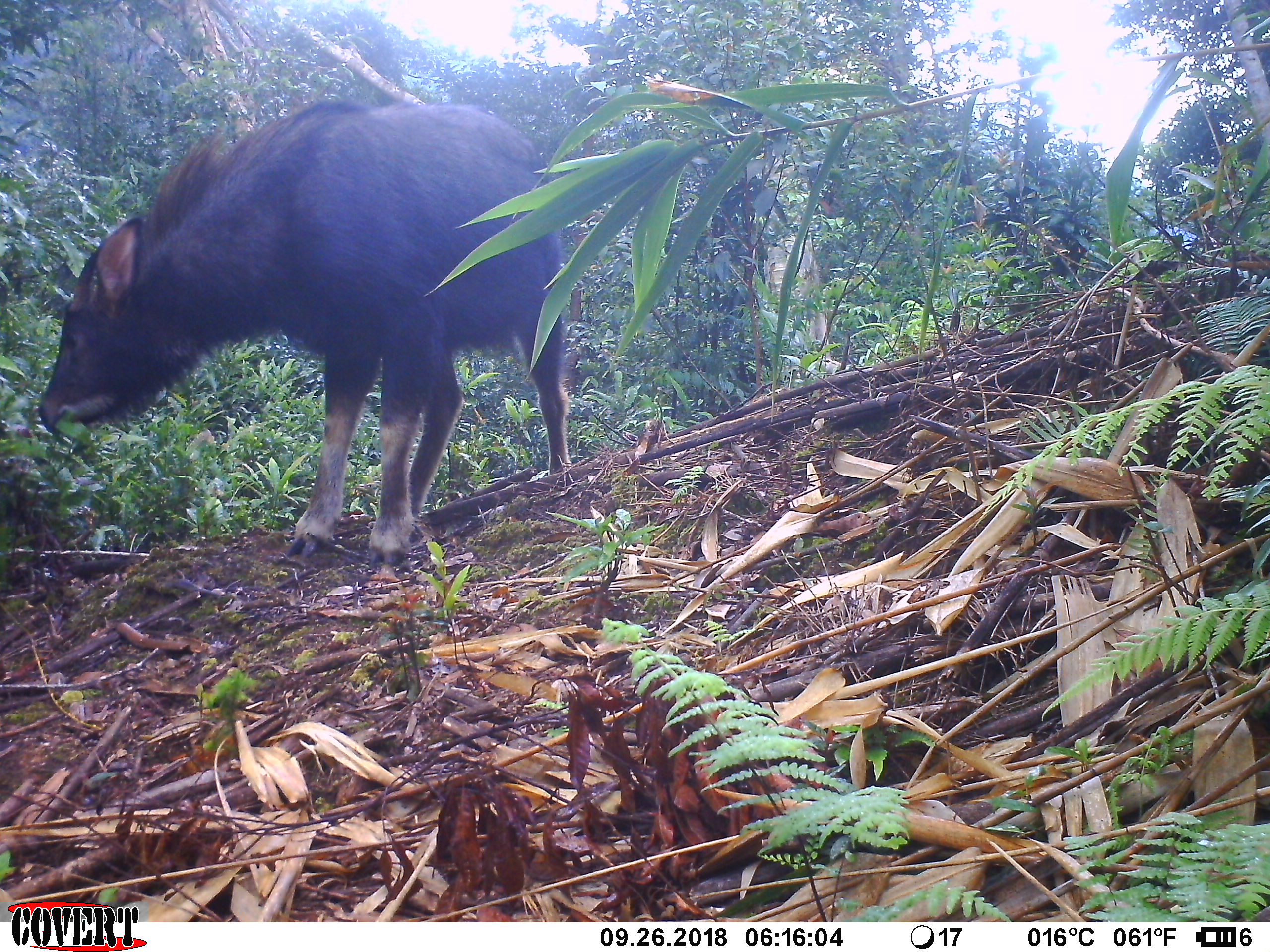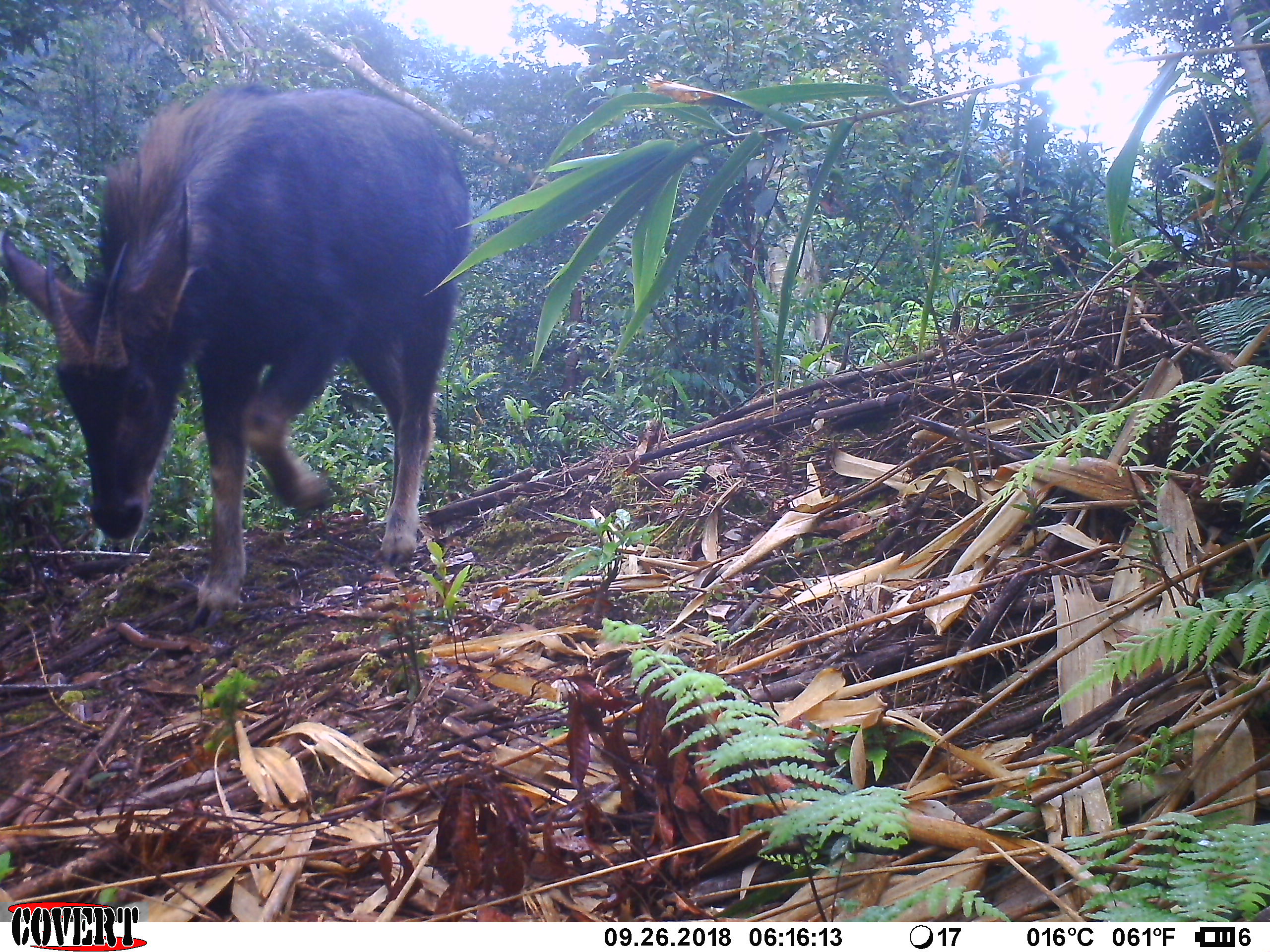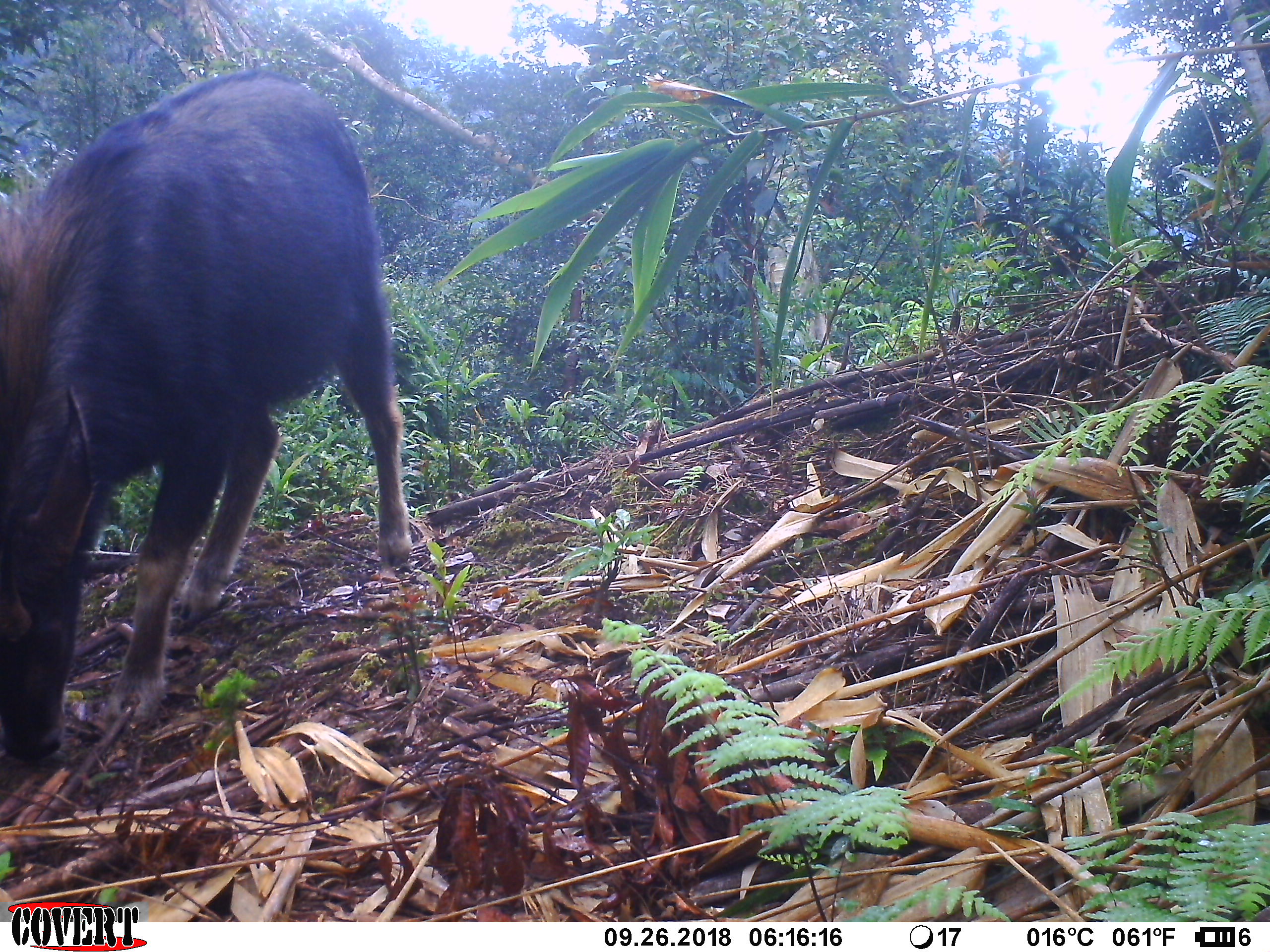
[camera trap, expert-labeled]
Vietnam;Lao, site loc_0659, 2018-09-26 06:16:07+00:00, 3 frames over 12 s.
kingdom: Animalia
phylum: Chordata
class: Mammalia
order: Artiodactyla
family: Bovidae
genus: Capricornis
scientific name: Capricornis sumatraensis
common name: chinese serow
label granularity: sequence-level